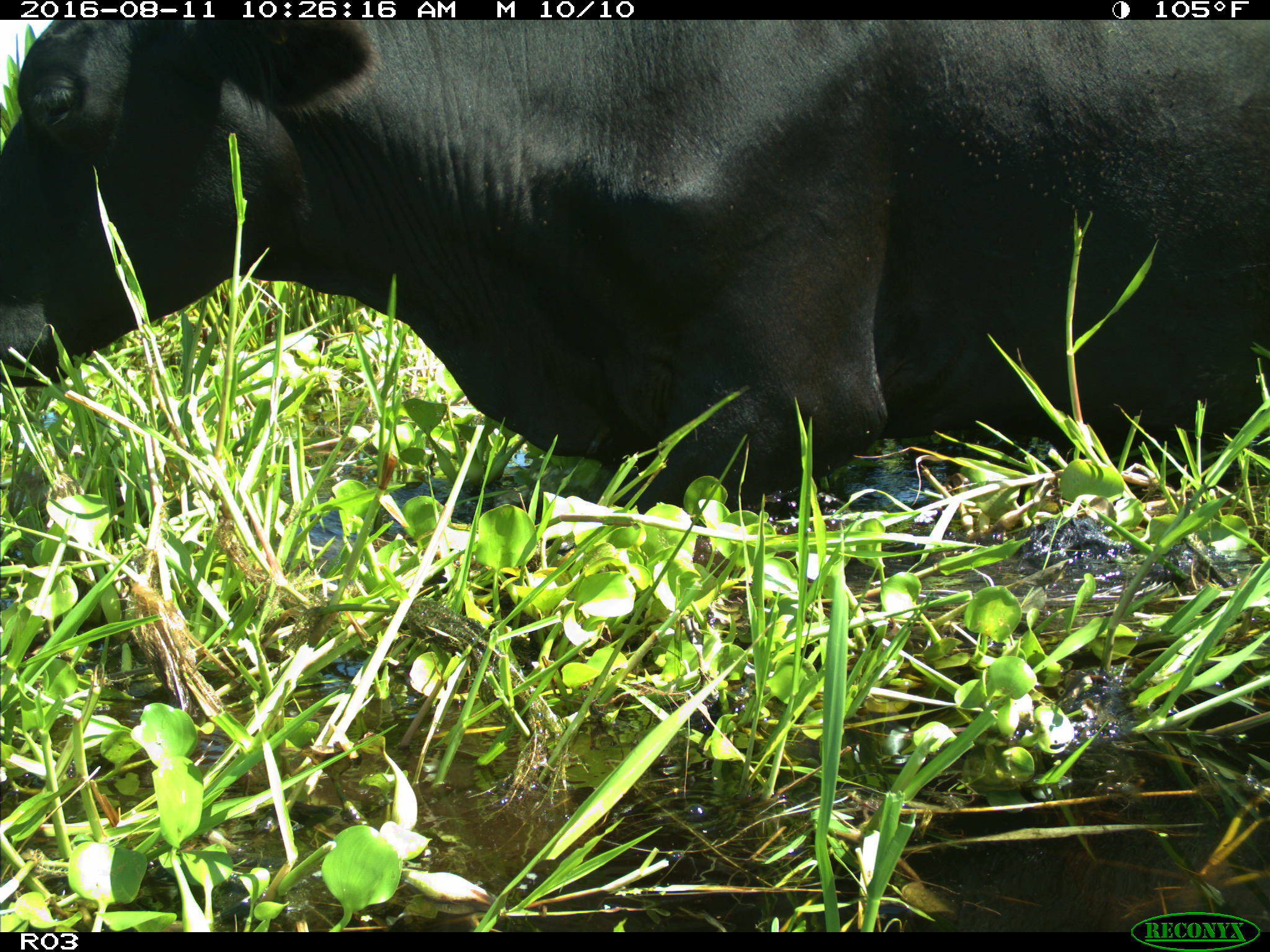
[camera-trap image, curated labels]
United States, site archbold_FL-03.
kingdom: Animalia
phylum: Chordata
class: Mammalia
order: Artiodactyla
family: Bovidae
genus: Bos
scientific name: Bos taurus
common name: domestic cow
Bos taurus (domestic cow).